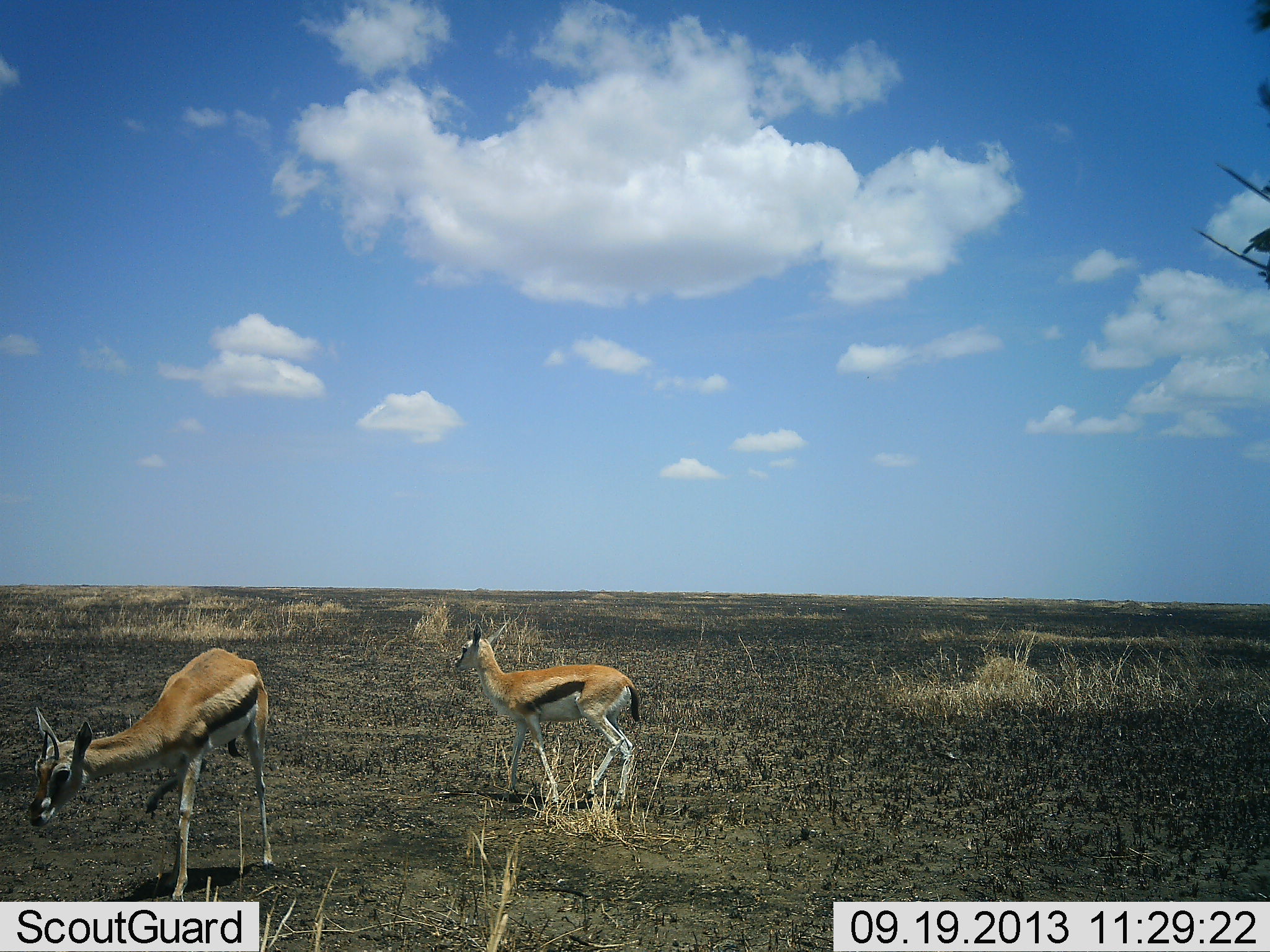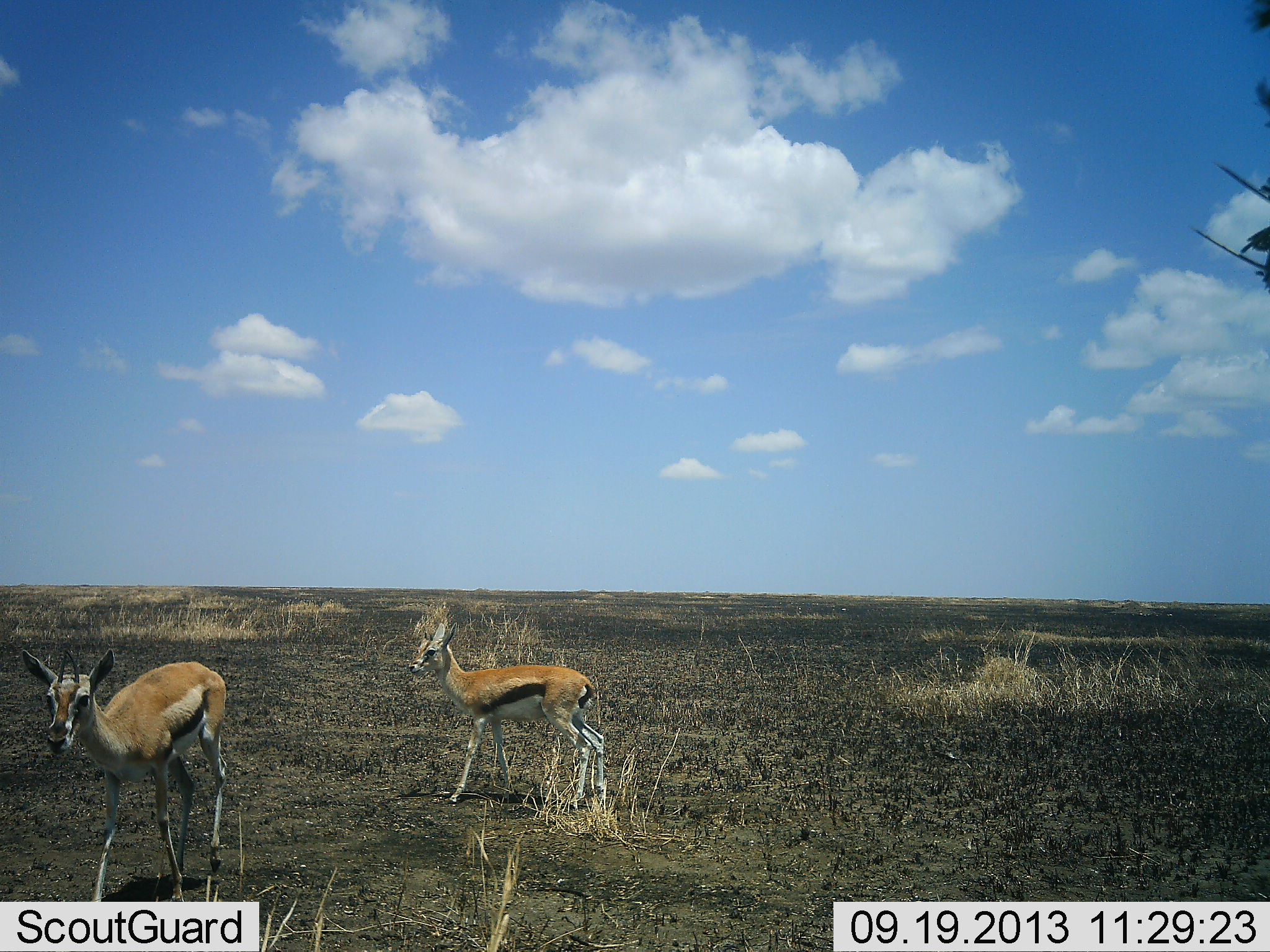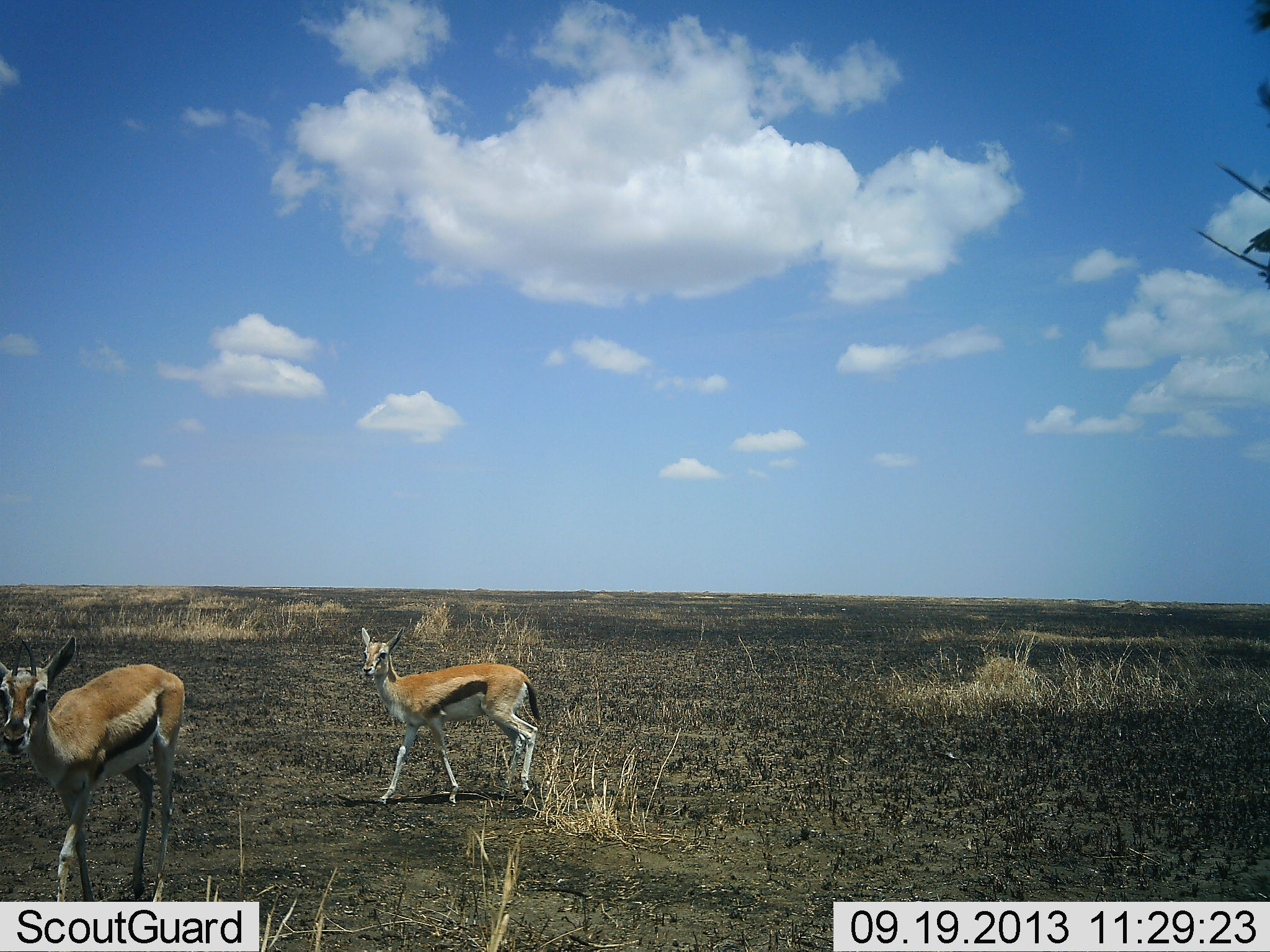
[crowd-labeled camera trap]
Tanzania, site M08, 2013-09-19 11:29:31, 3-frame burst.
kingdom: Animalia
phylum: Chordata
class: Mammalia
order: Artiodactyla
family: Bovidae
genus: Eudorcas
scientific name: Eudorcas thomsonii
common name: thomson's gazelle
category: gazellethomsons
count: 2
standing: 23%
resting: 0%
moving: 77%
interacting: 0%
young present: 15%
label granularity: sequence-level